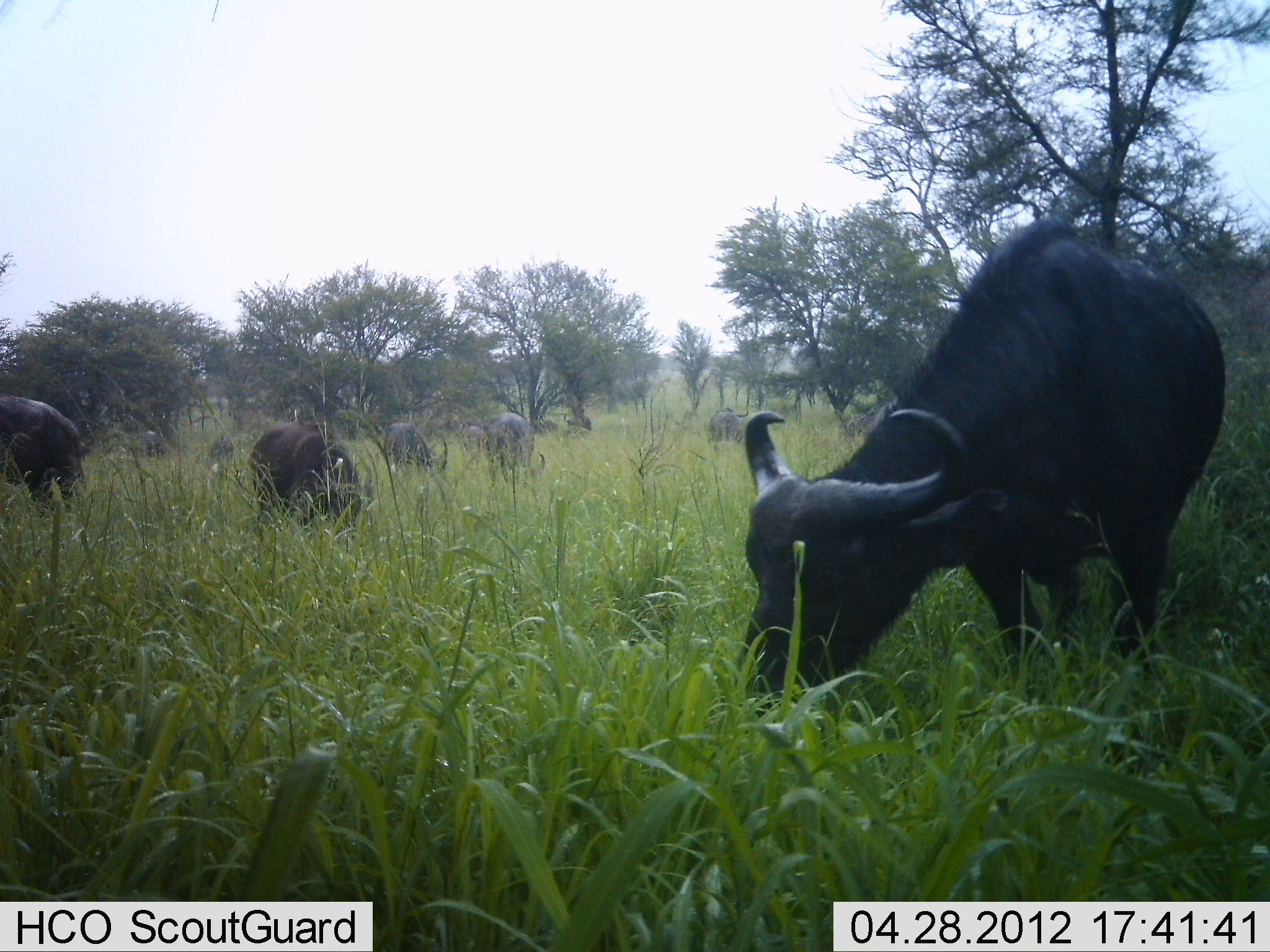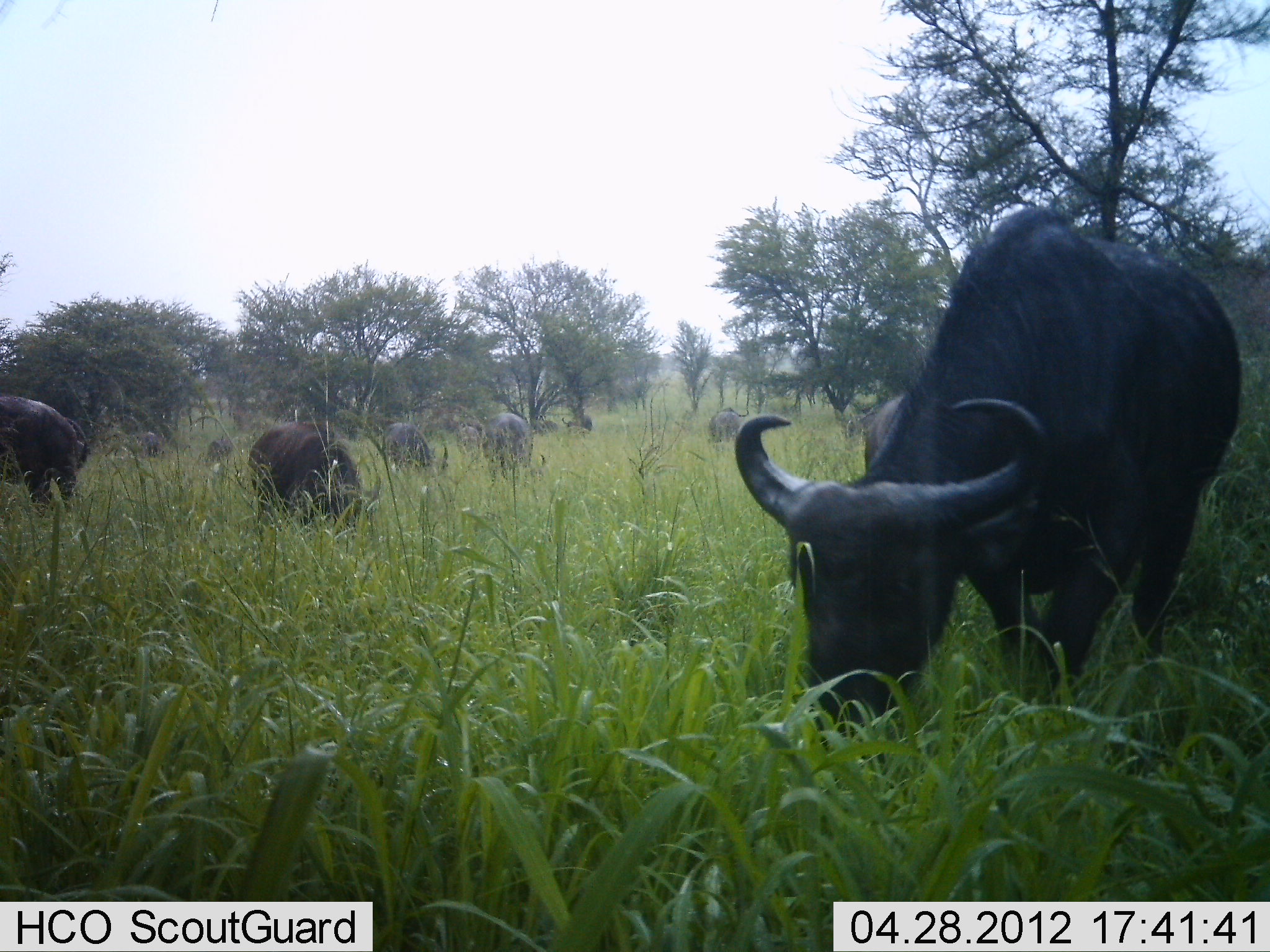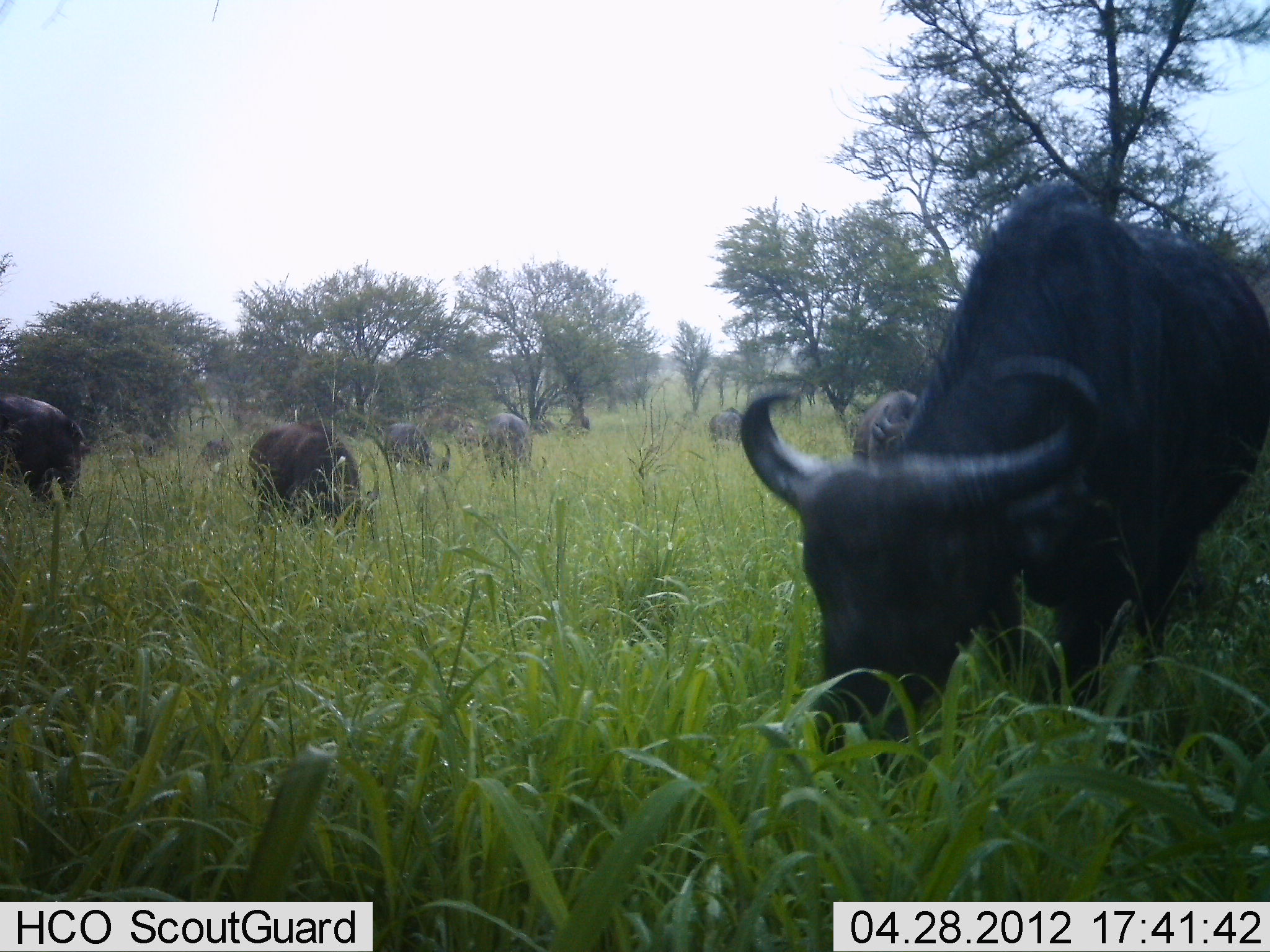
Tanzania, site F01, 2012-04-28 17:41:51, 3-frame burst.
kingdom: Animalia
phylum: Chordata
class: Mammalia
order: Artiodactyla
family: Bovidae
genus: Syncerus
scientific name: Syncerus caffer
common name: cape buffalo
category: buffalo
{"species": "buffalo (cape buffalo) (Syncerus caffer)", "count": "11-50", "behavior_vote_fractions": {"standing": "38%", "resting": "0%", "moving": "10%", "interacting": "0%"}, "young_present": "10%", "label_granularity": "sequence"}